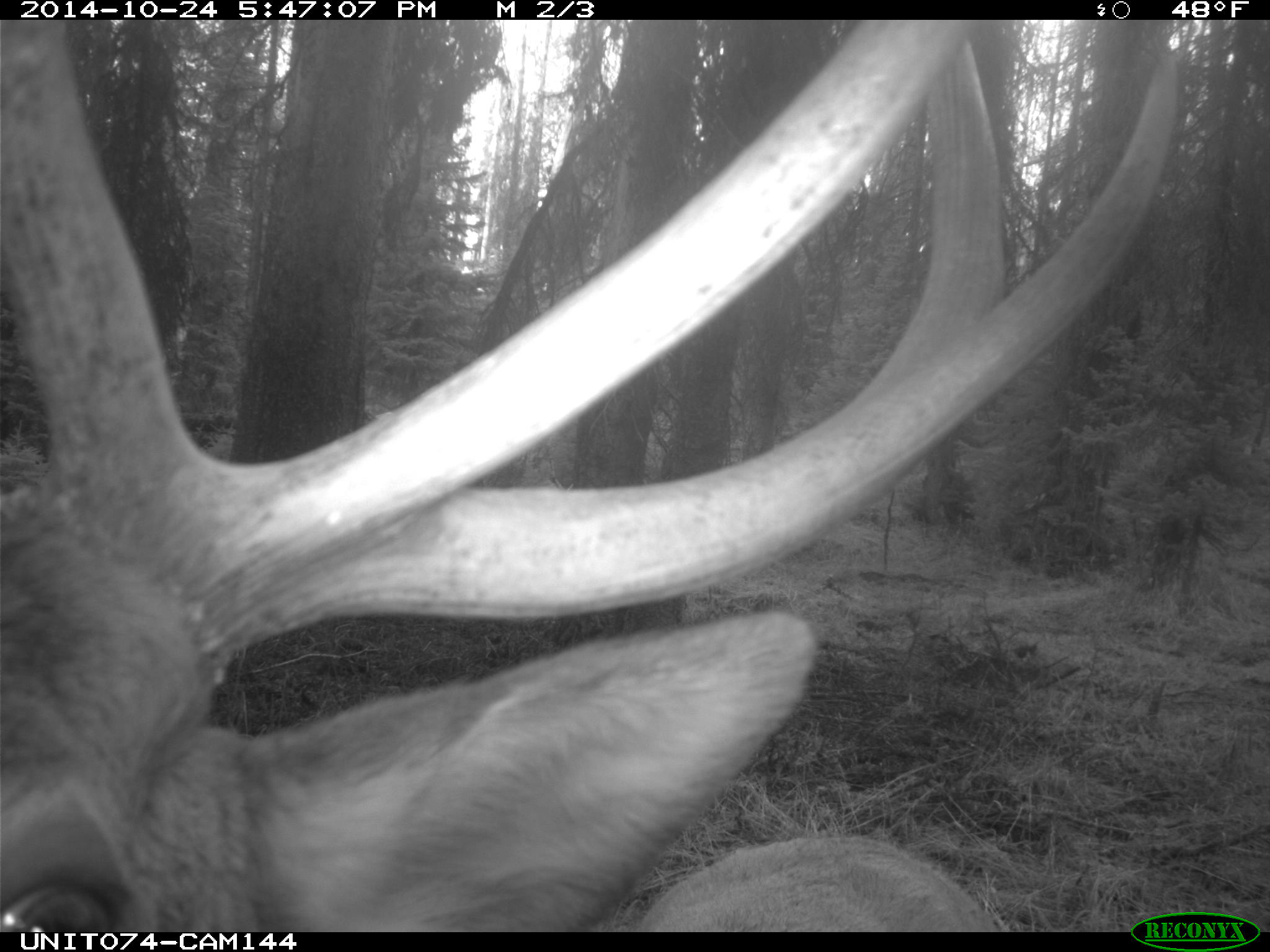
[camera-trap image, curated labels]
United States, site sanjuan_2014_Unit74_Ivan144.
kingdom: Animalia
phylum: Chordata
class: Mammalia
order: Artiodactyla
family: Cervidae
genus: Cervus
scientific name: Cervus elaphus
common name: red deer